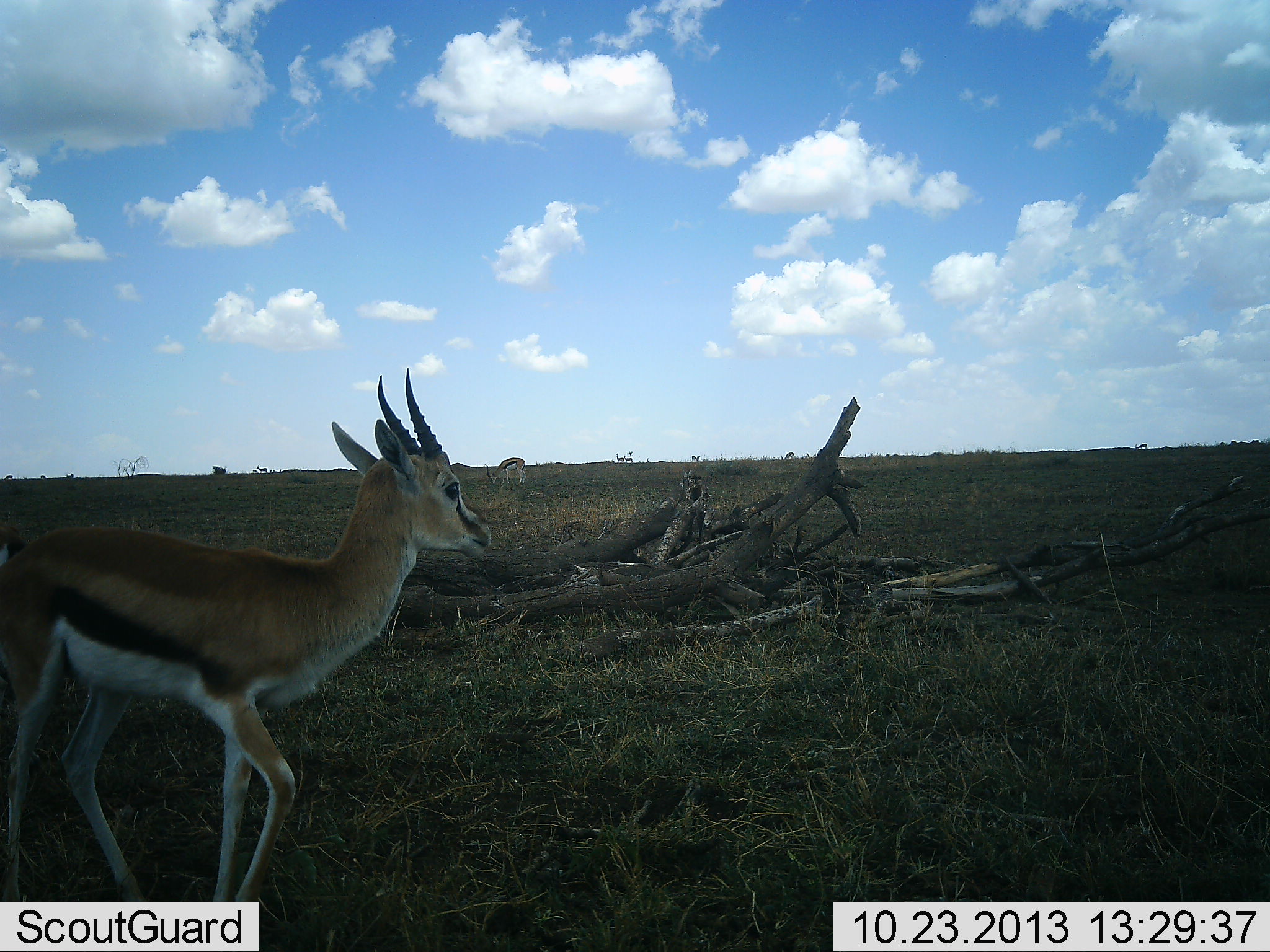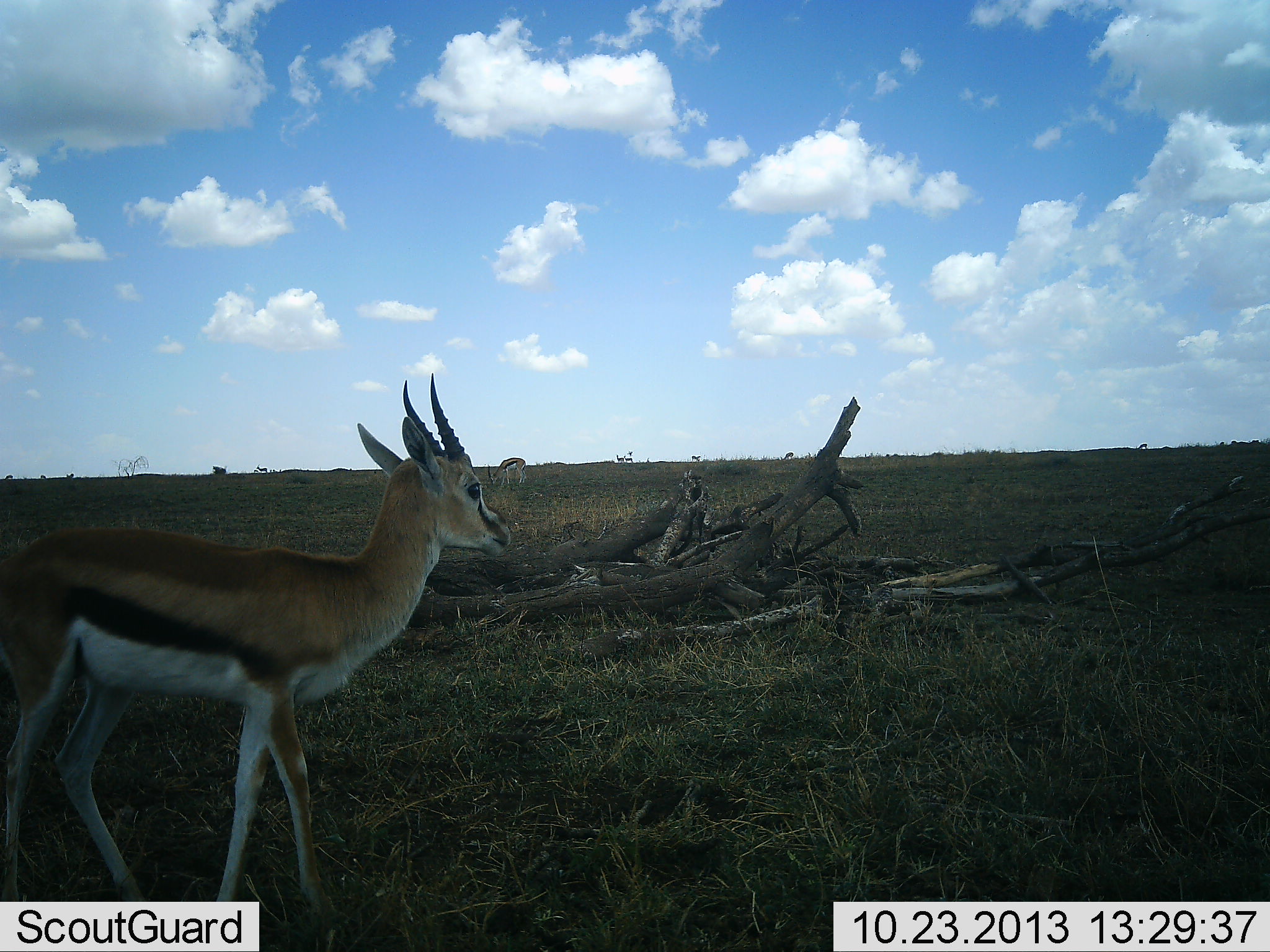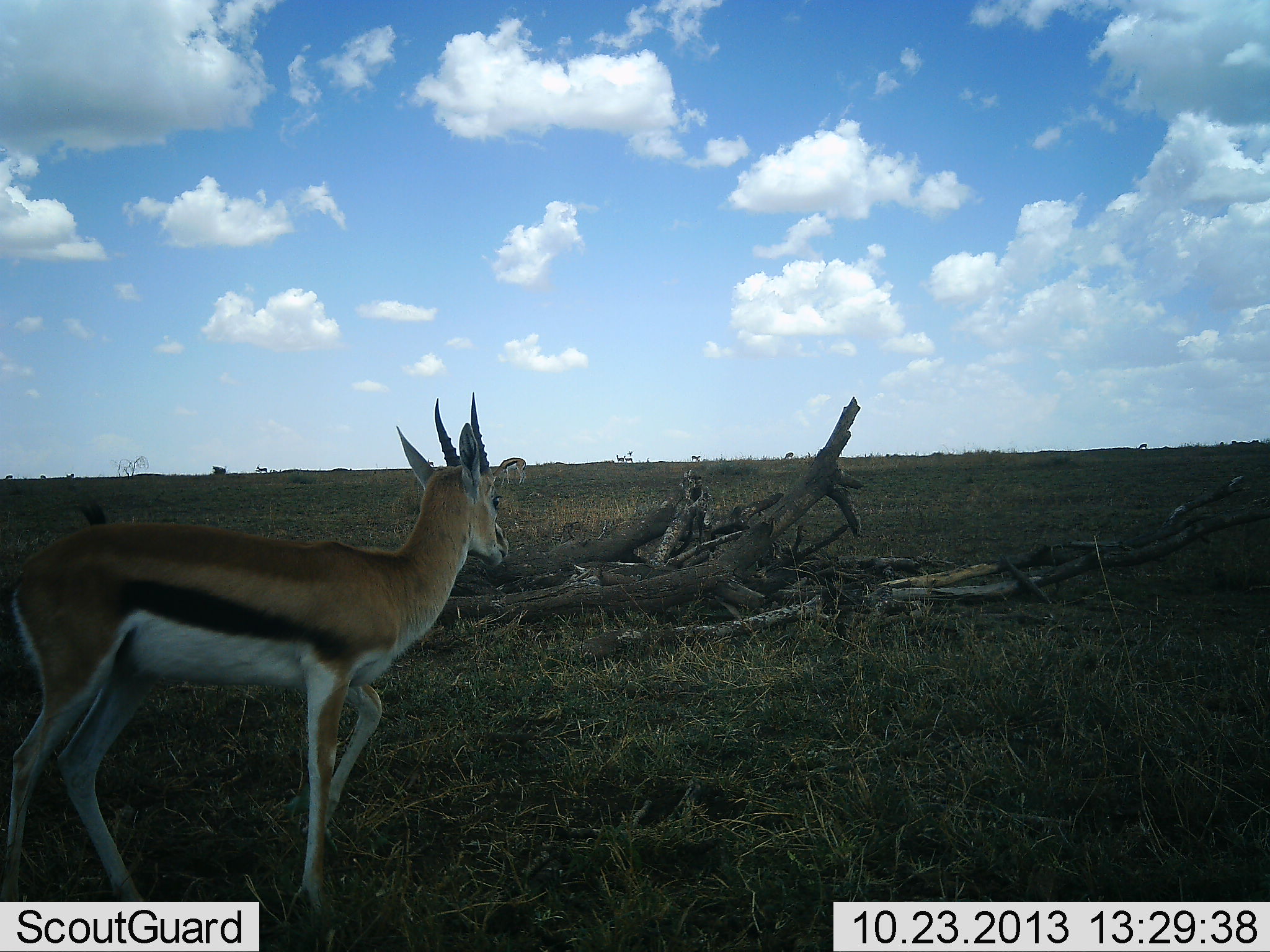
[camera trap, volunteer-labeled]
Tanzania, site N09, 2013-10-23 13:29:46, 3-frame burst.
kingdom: Animalia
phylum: Chordata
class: Mammalia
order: Artiodactyla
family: Bovidae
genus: Eudorcas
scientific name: Eudorcas thomsonii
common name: thomson's gazelle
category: gazellethomsons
Gazellethomsons (thomson's gazelle) (Eudorcas thomsonii), count 1. Behavior (volunteer vote fractions): standing 61%, resting 0%, moving 44%, interacting 0%. Young present (vote fraction): 0%. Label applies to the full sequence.